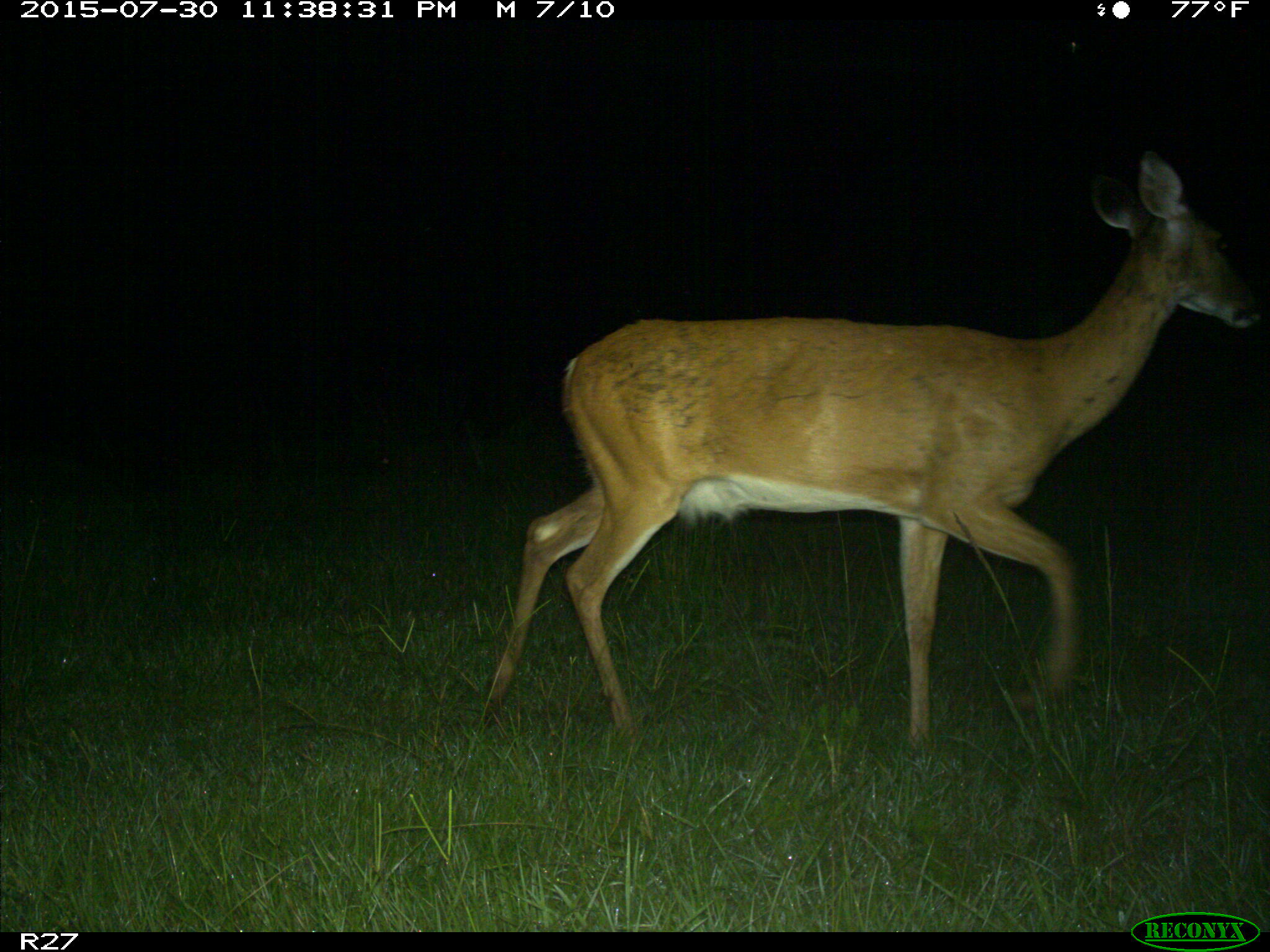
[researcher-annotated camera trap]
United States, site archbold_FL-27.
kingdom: Animalia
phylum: Chordata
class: Mammalia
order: Artiodactyla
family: Cervidae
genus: Odocoileus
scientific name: Odocoileus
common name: deer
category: unidentified deer